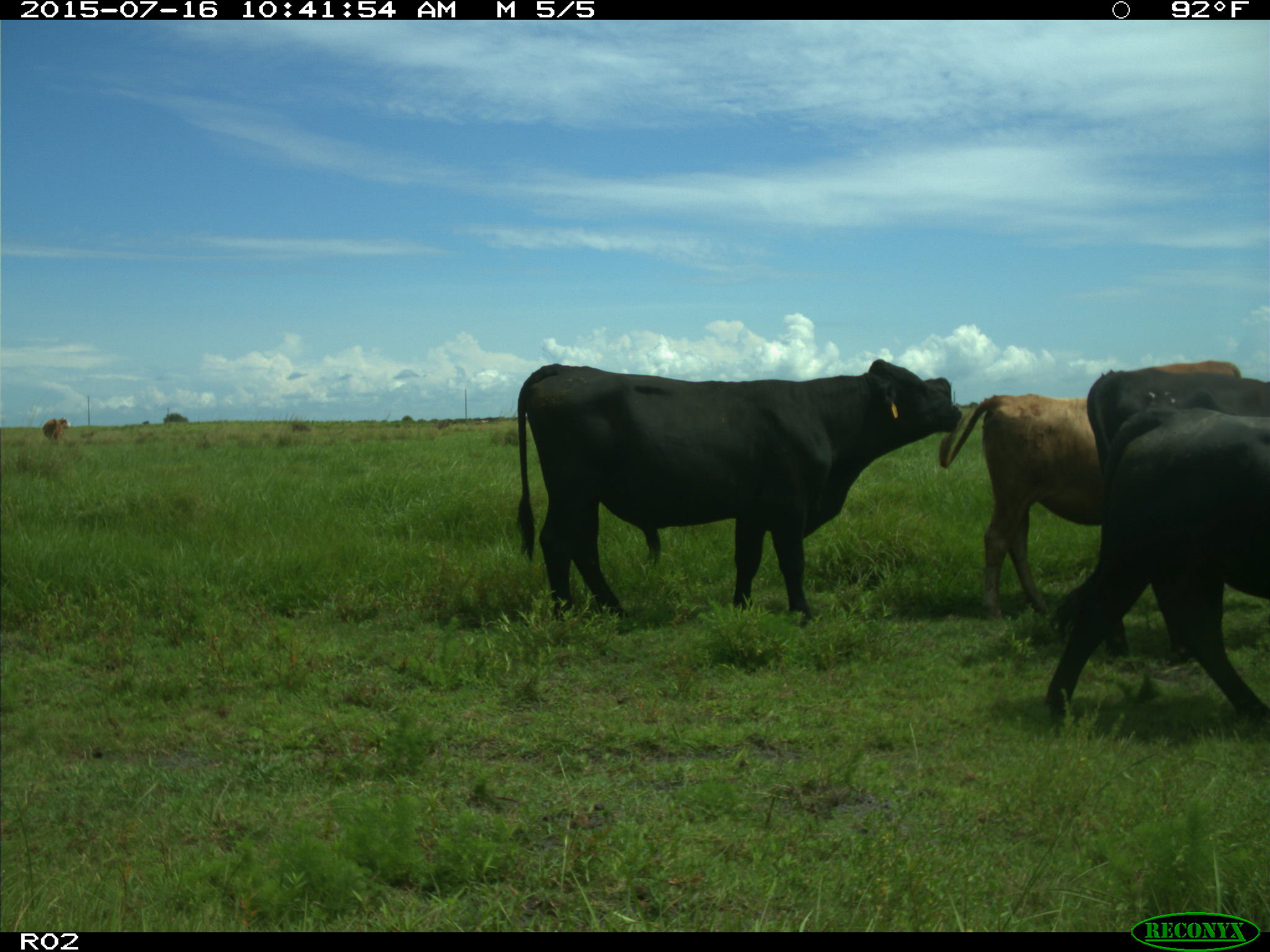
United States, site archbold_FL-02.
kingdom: Animalia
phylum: Chordata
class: Mammalia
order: Artiodactyla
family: Bovidae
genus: Bos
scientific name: Bos taurus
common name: domestic cow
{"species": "Bos taurus (domestic cow)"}